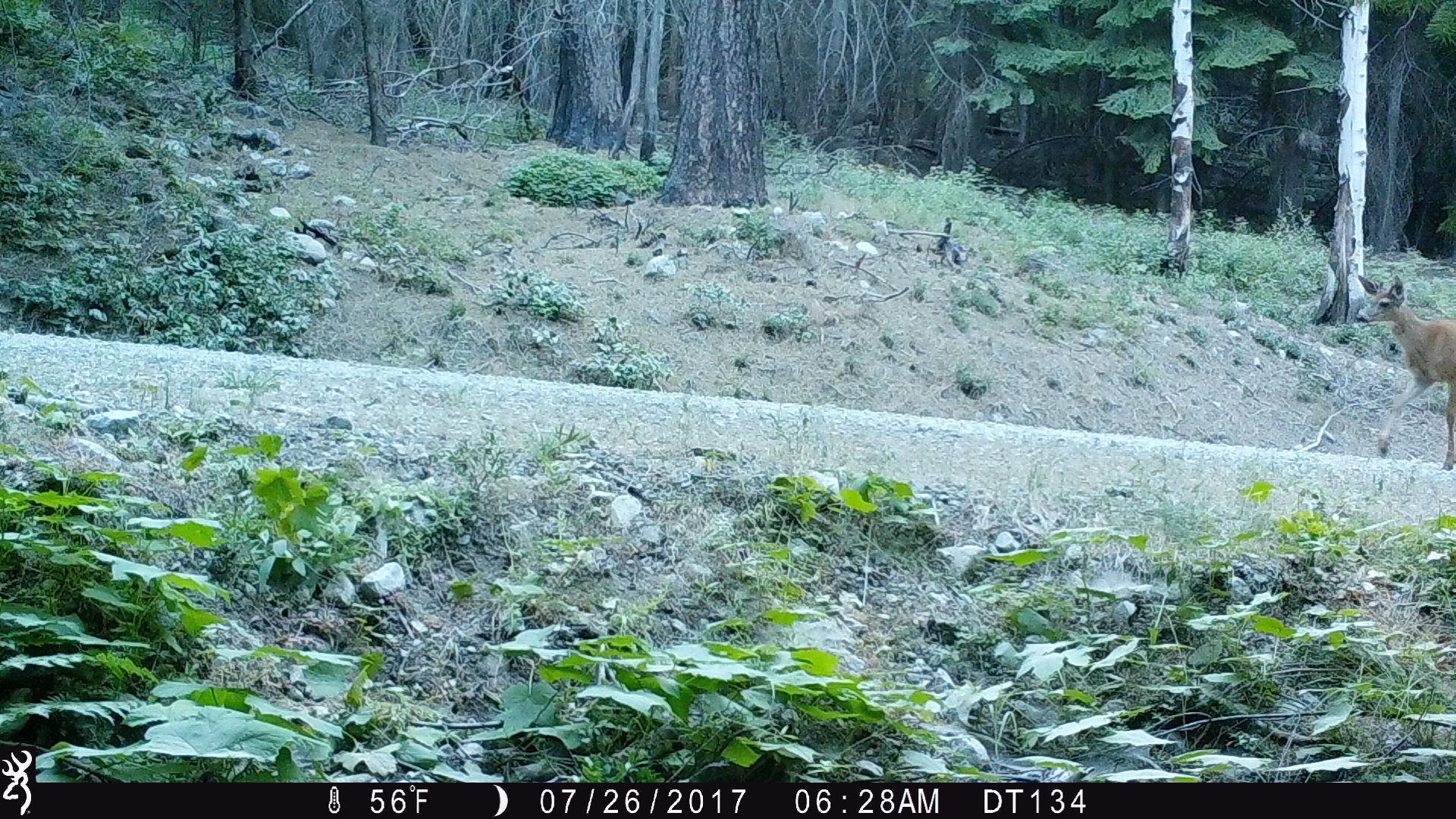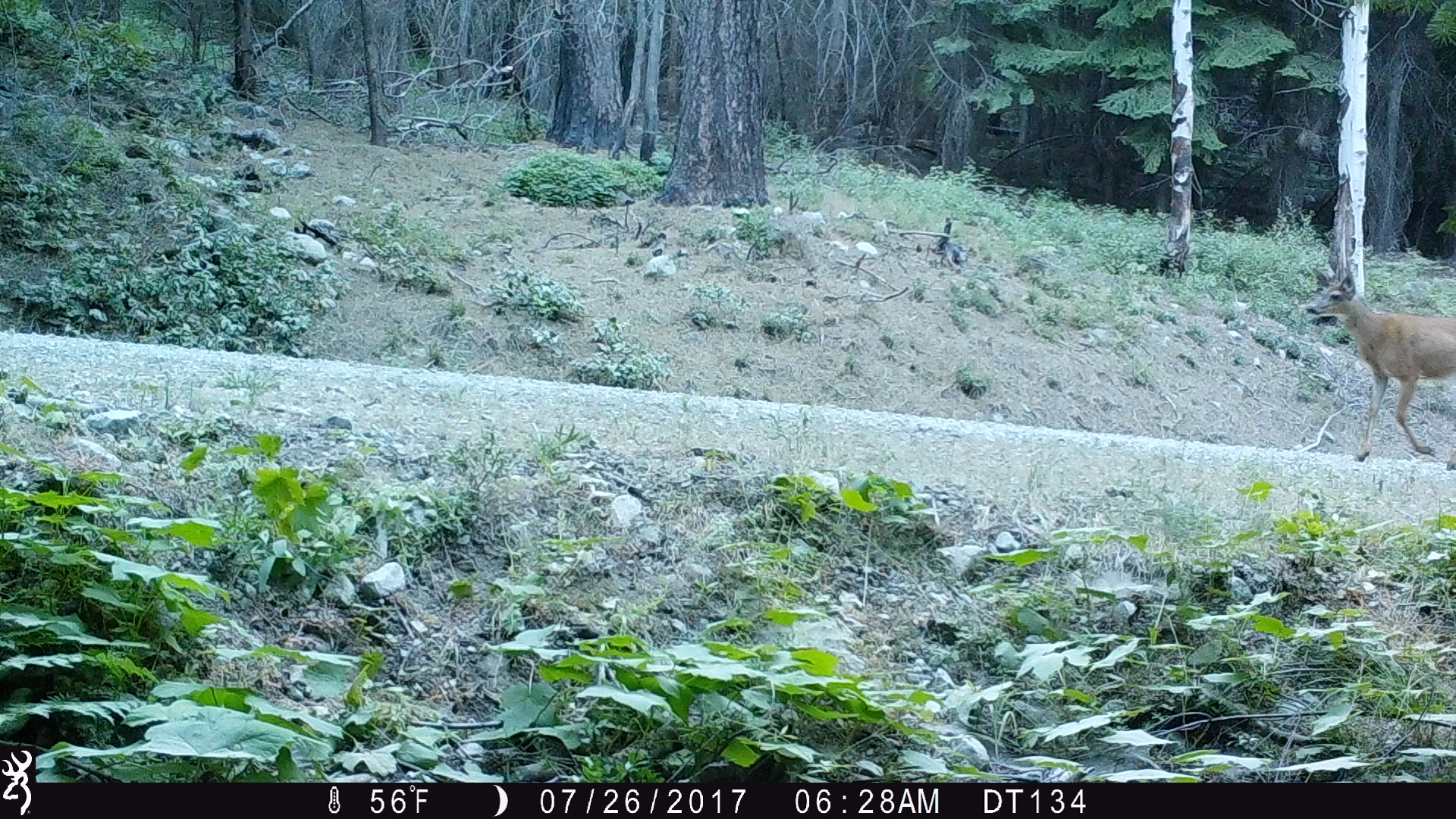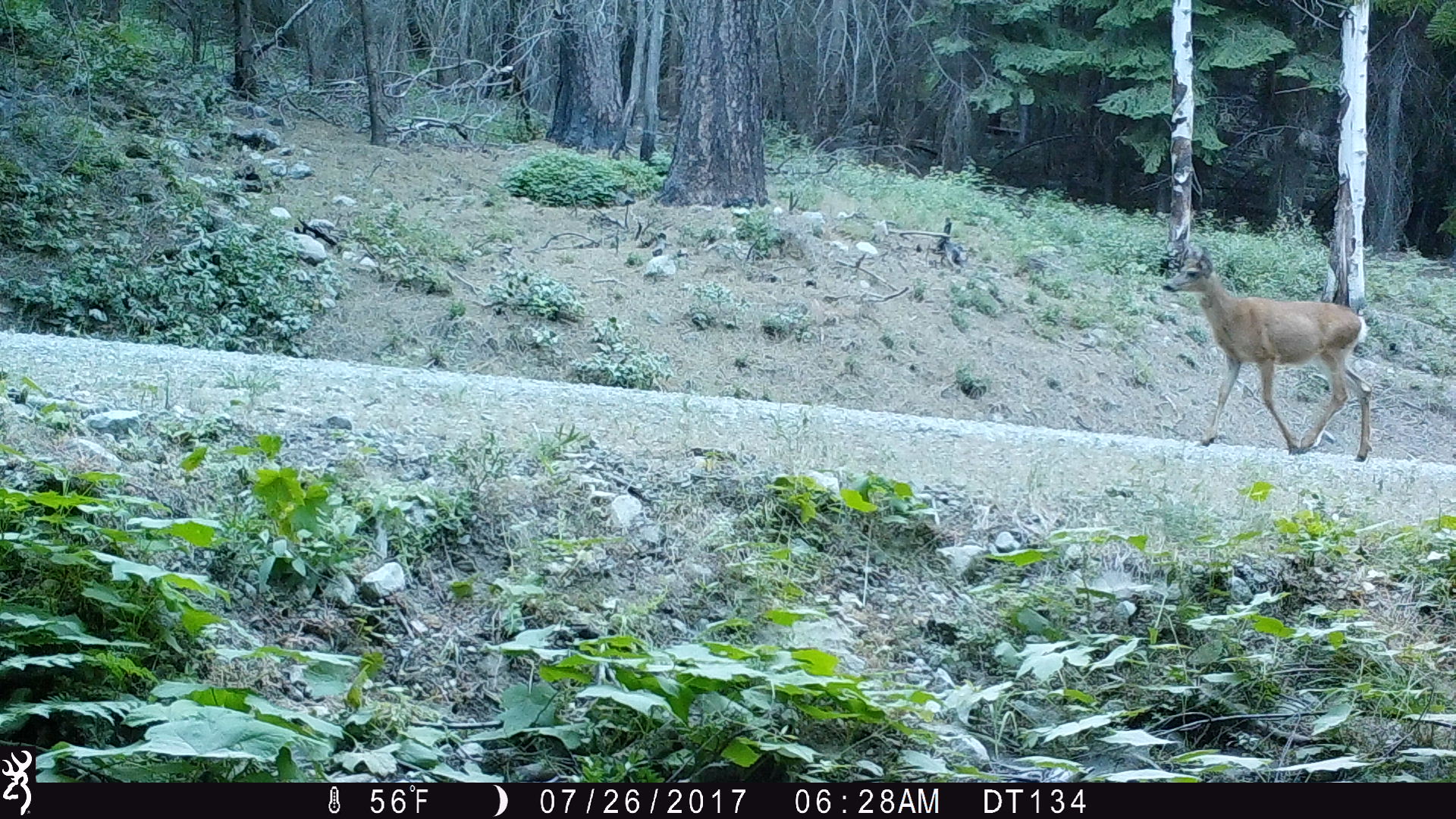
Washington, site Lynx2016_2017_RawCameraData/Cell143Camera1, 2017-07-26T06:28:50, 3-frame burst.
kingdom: Animalia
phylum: Chordata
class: Mammalia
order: Artiodactyla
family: Cervidae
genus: Odocoileus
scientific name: Odocoileus hemionus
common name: mule deer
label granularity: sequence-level